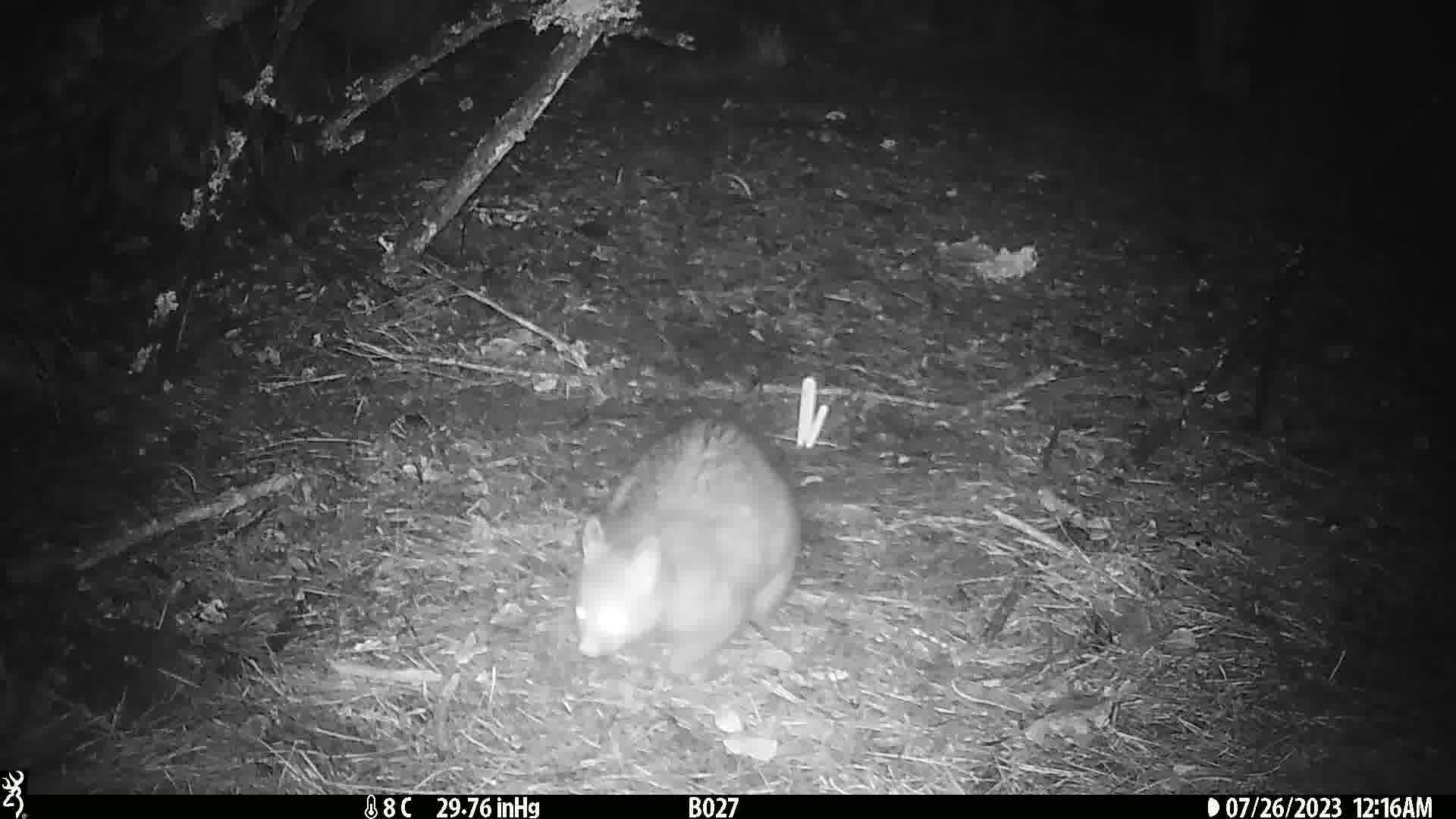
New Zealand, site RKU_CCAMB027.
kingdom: Animalia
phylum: Chordata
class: Mammalia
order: Diprotodontia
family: Phalangeridae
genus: Trichosurus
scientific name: Trichosurus vulpecula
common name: common brushtail possum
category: possum